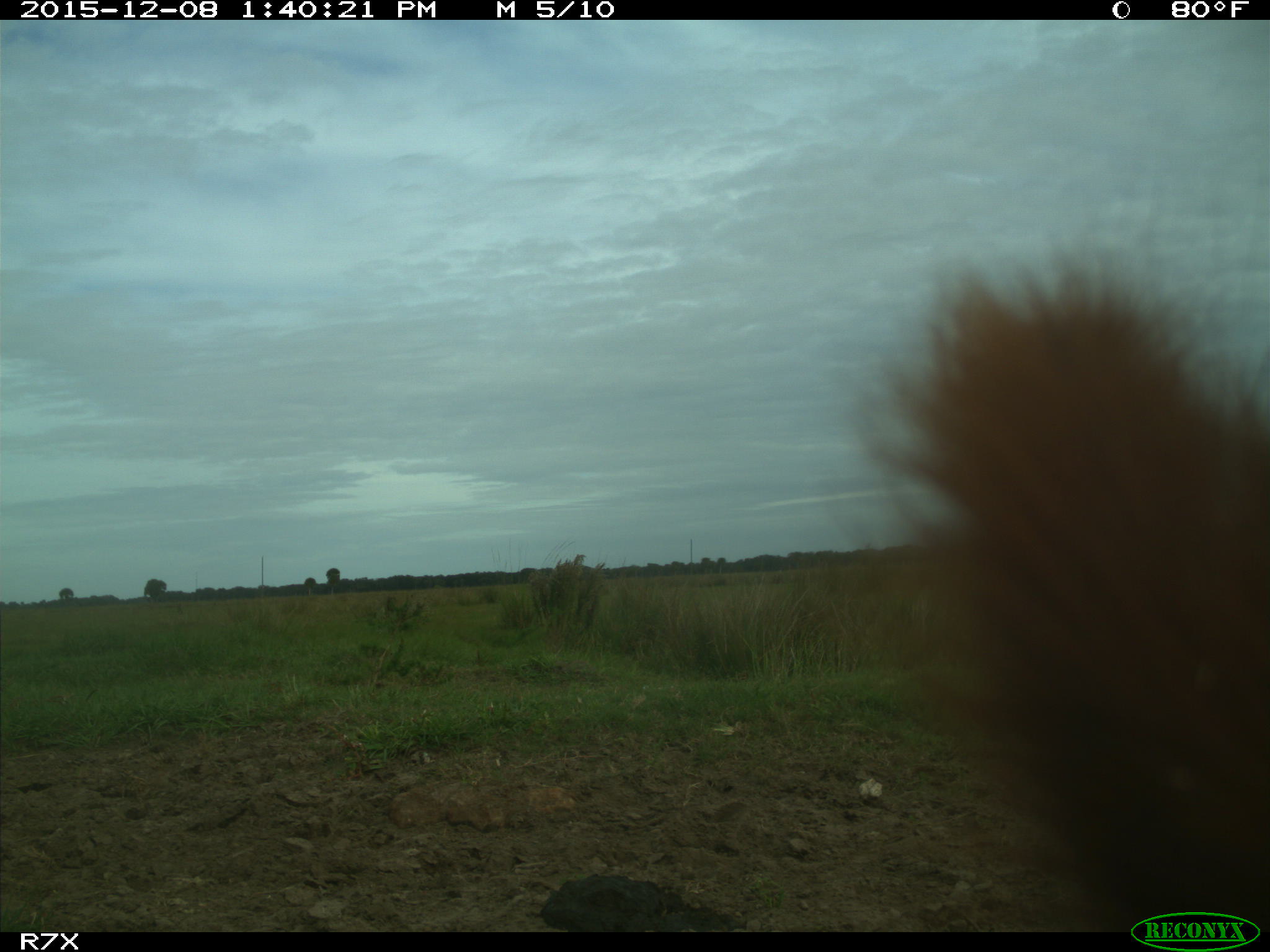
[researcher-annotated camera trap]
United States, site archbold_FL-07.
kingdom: Animalia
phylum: Chordata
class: Mammalia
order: Artiodactyla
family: Bovidae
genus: Bos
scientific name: Bos taurus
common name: domestic cow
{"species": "Bos taurus (domestic cow)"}